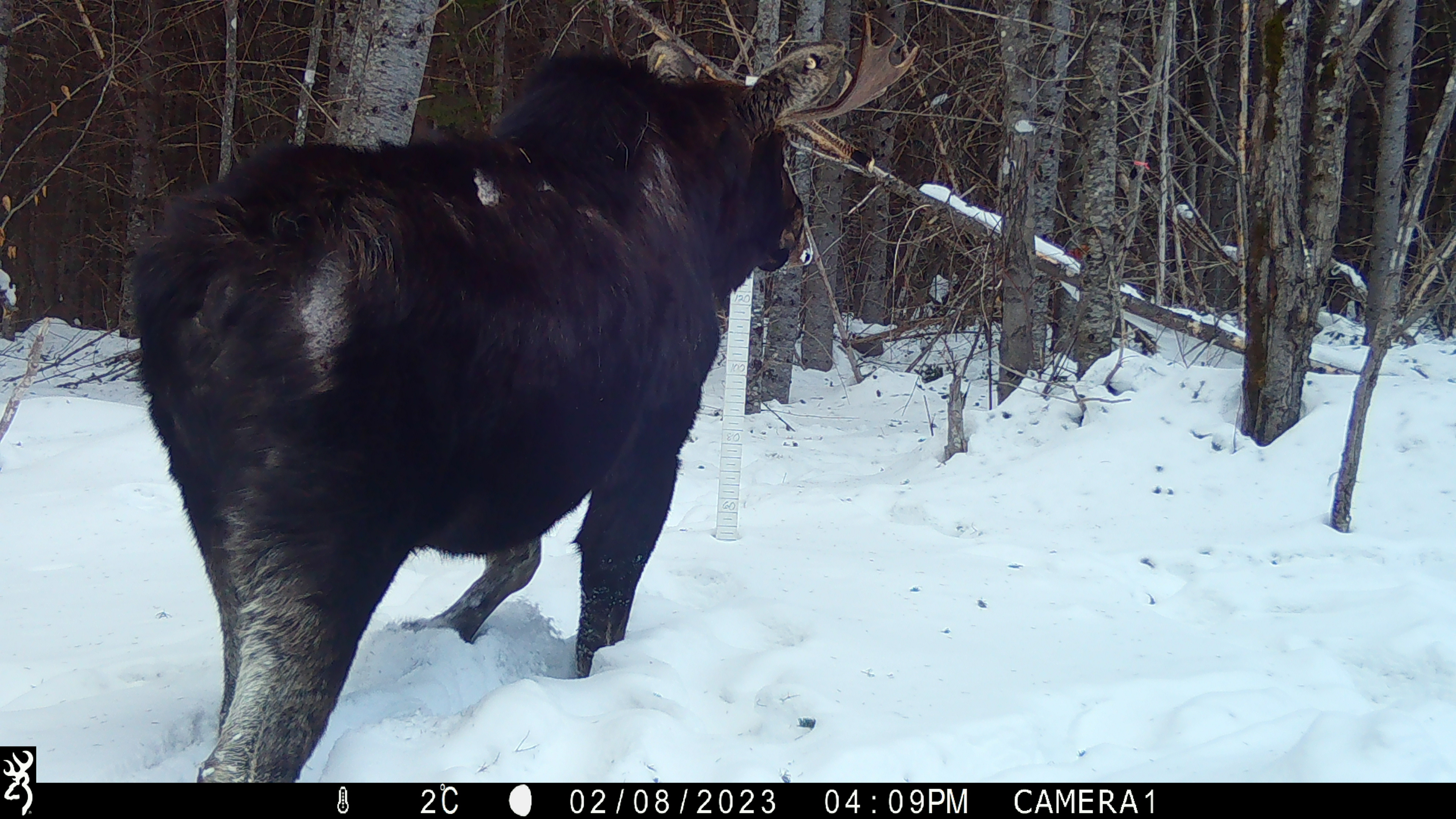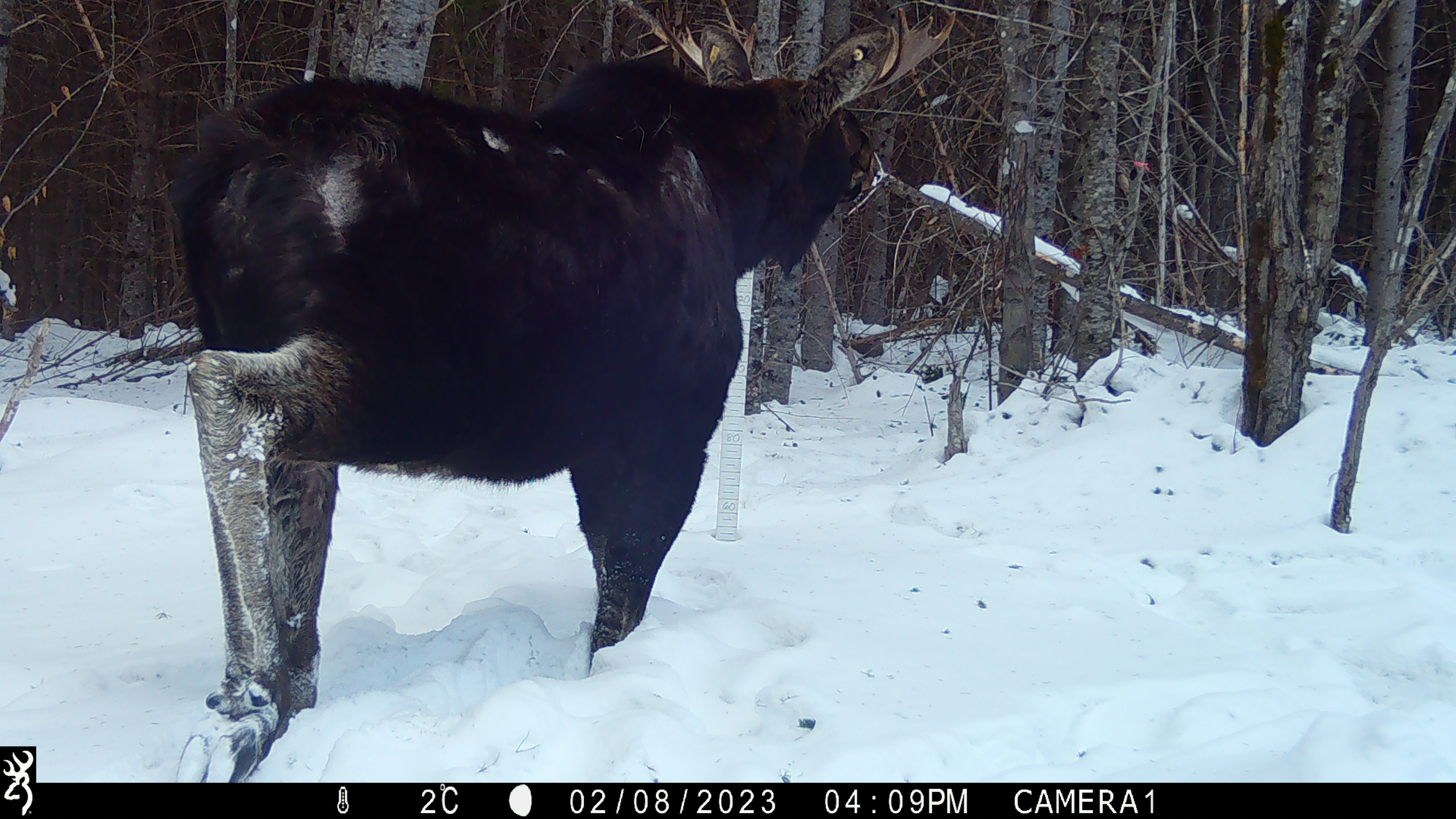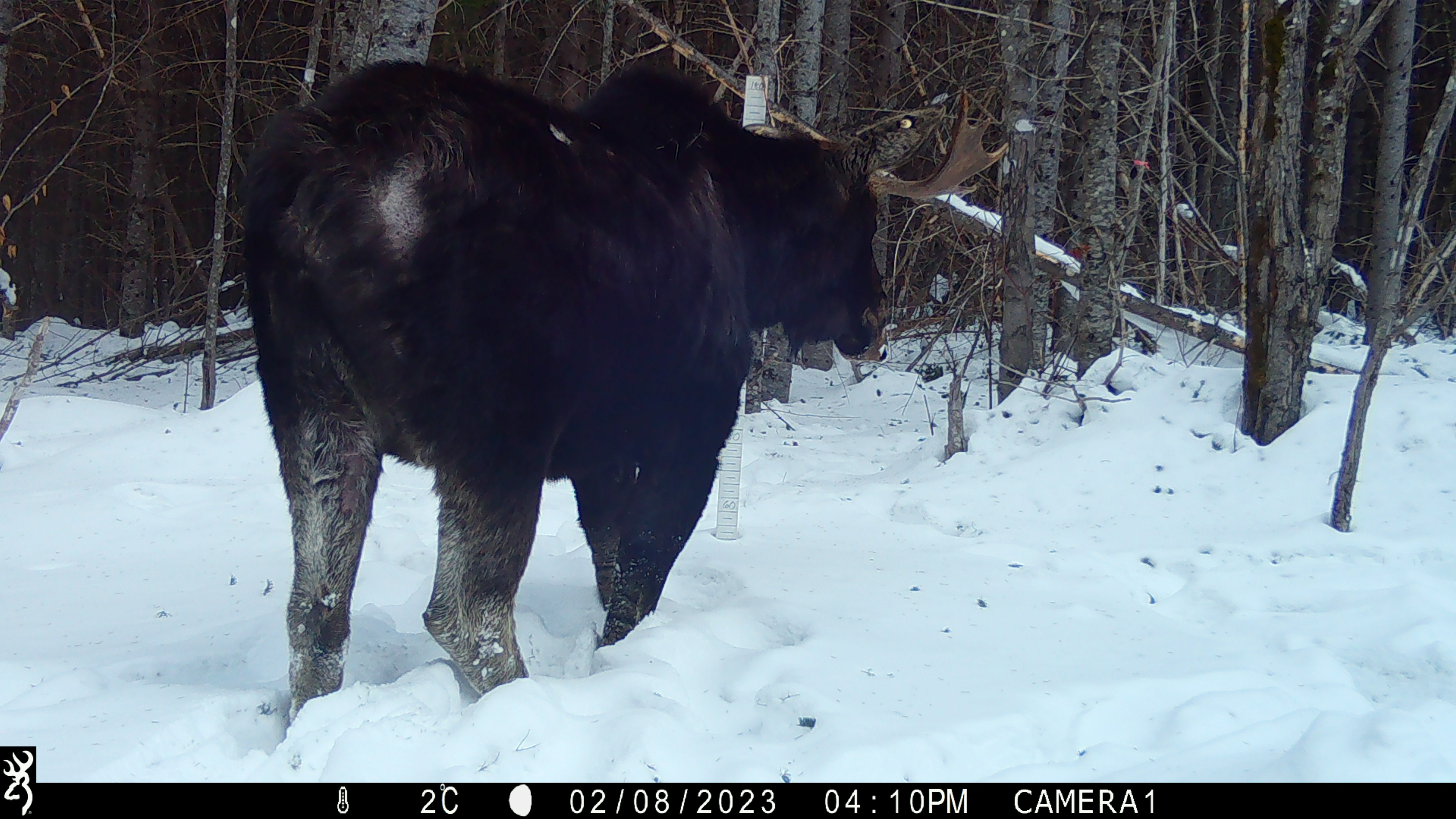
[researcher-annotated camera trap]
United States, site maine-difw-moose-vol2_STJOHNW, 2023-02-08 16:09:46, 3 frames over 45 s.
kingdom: Animalia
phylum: Chordata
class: Mammalia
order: Artiodactyla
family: Cervidae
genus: Alces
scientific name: Alces alces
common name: moose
Moose (Alces alces).